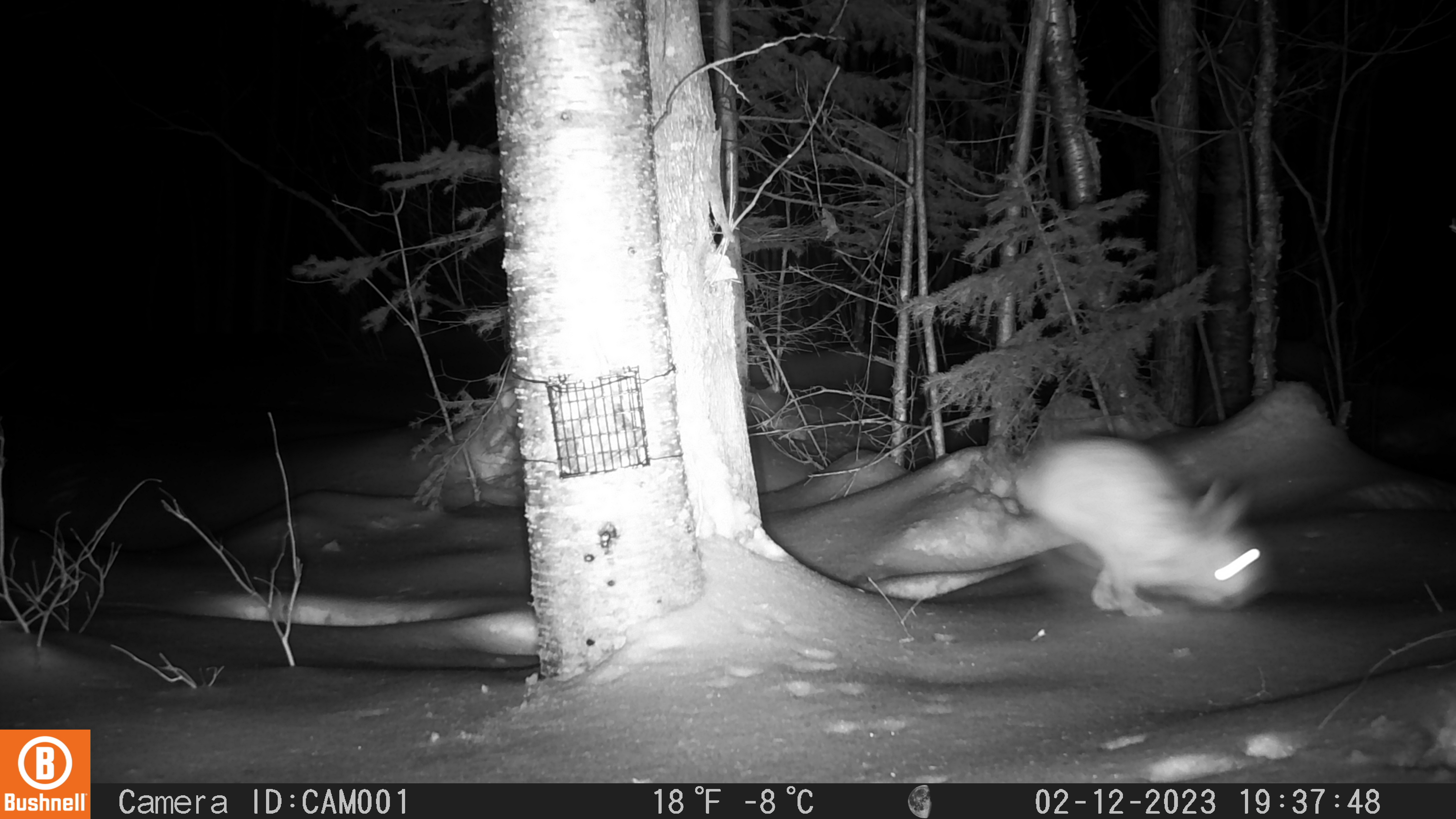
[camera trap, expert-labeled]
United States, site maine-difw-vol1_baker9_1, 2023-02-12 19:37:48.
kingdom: Animalia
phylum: Chordata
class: Mammalia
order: Lagomorpha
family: Leporidae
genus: Lepus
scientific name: Lepus americanus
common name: snowshoe hare